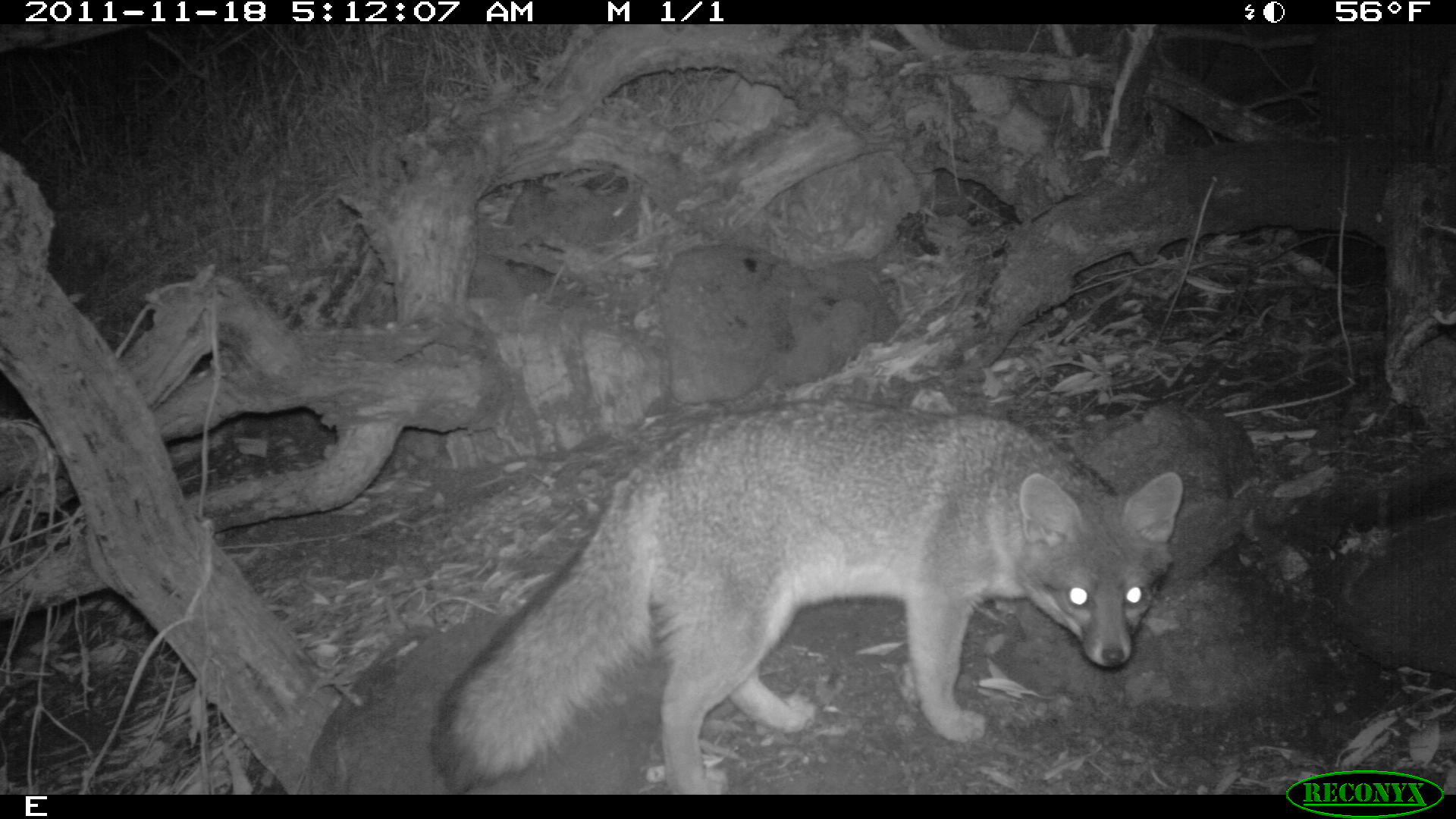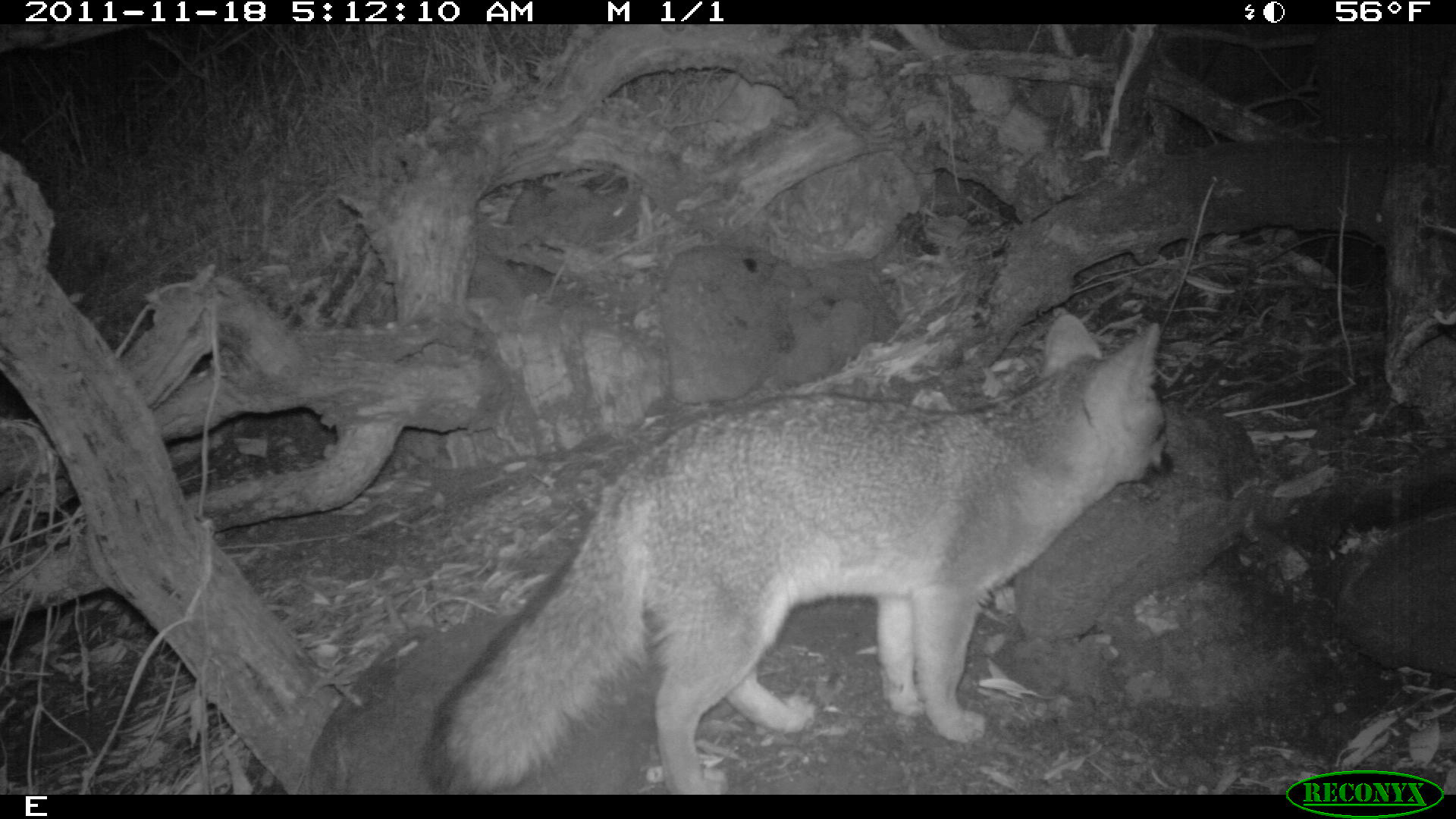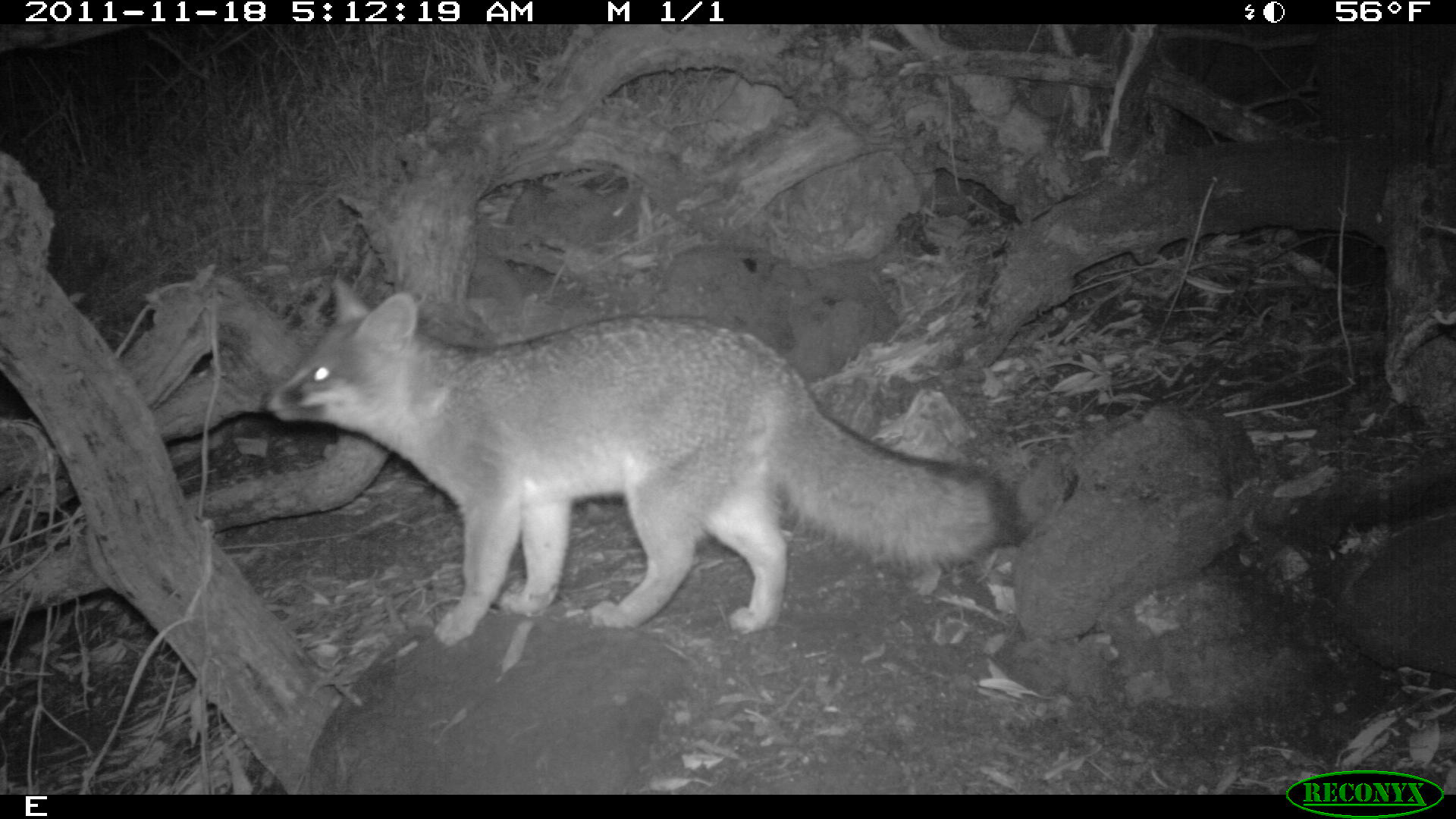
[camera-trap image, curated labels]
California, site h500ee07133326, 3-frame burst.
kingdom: Animalia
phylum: Chordata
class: Mammalia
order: Carnivora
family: Canidae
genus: Urocyon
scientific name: Urocyon littoralis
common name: island fox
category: fox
Fox (island fox) (Urocyon littoralis).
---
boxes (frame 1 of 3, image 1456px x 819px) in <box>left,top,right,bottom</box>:
fox: <box>431,397,1185,794</box>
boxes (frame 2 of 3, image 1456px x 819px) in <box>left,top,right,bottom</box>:
fox: <box>423,312,1174,794</box>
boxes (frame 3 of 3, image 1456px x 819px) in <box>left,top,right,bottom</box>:
fox: <box>261,267,1032,635</box>